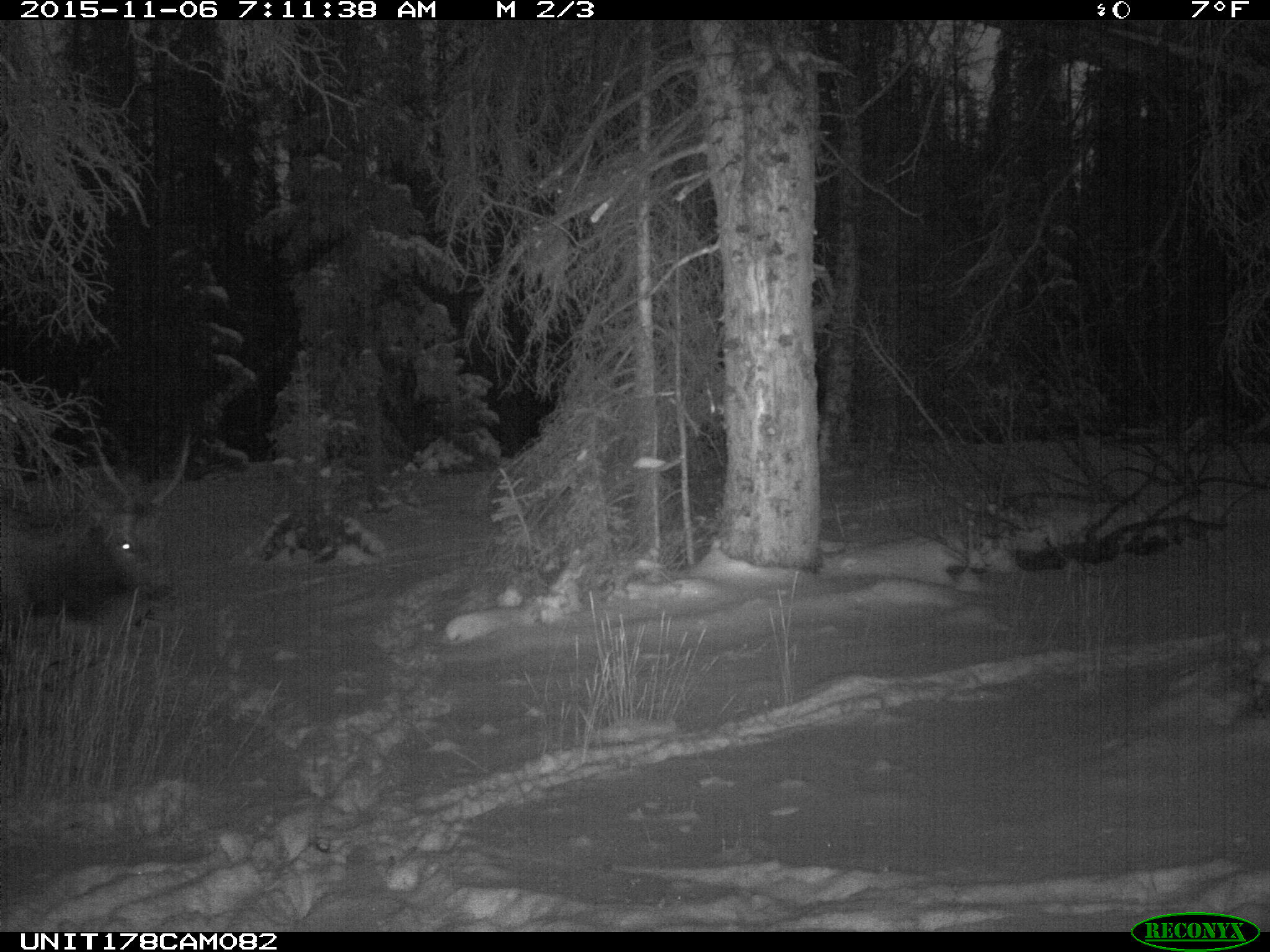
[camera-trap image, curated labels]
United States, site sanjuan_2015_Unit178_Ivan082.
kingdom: Animalia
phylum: Chordata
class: Mammalia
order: Artiodactyla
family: Cervidae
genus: Cervus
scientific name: Cervus elaphus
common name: red deer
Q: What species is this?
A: Cervus elaphus (red deer).